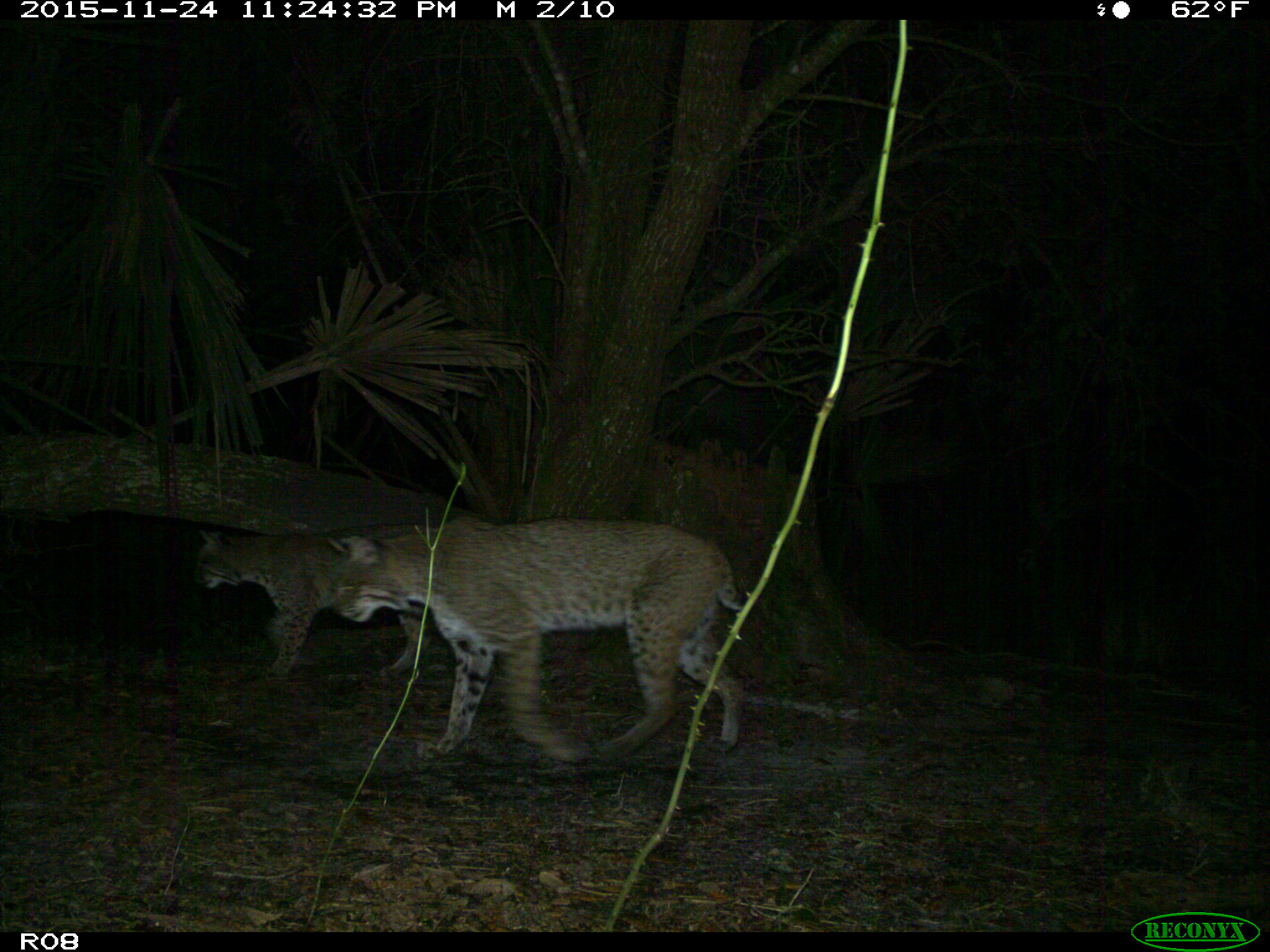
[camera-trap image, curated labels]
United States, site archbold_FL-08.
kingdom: Animalia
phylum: Chordata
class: Mammalia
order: Carnivora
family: Felidae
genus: Lynx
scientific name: Lynx rufus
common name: bobcat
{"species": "Lynx rufus (bobcat)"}